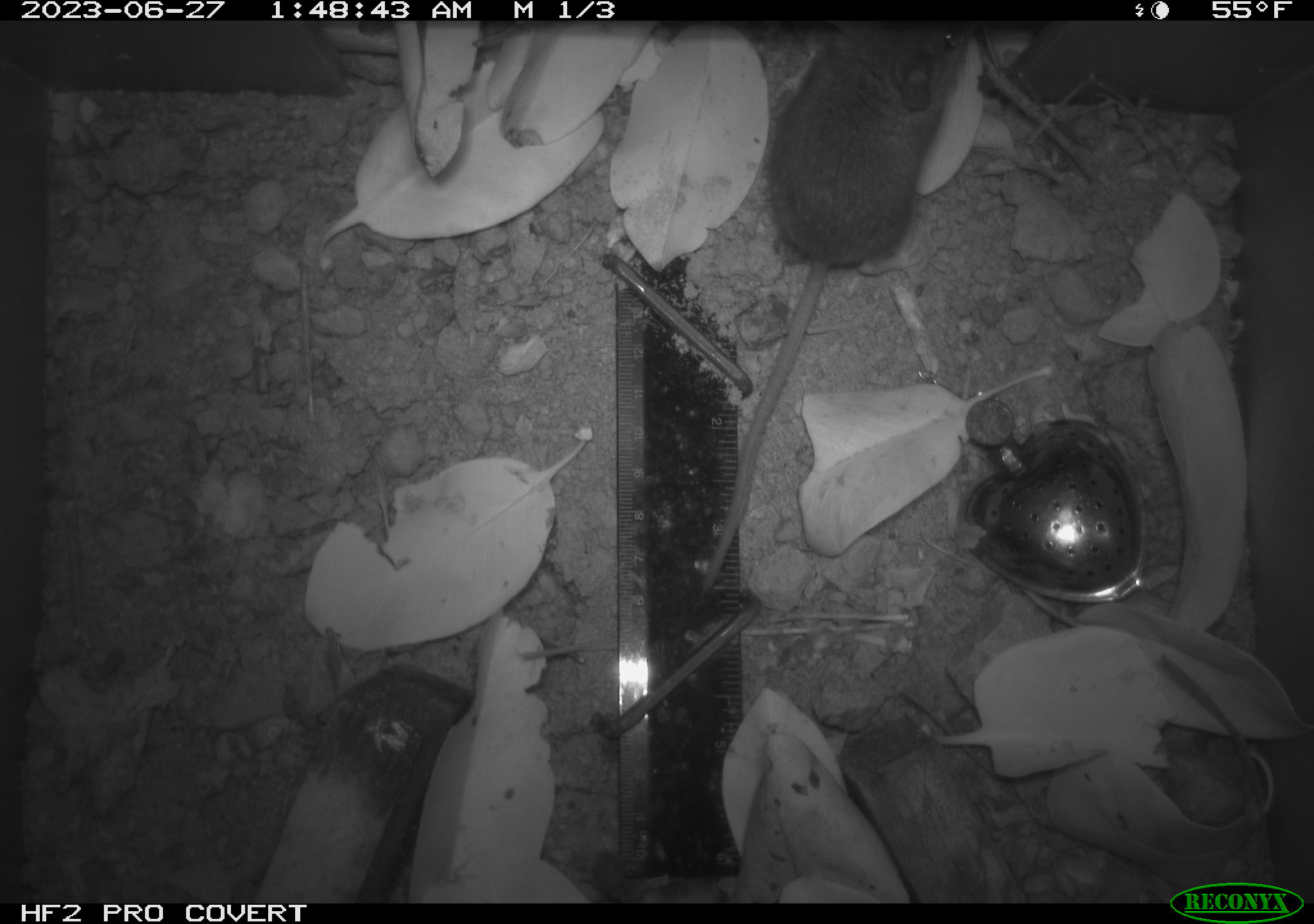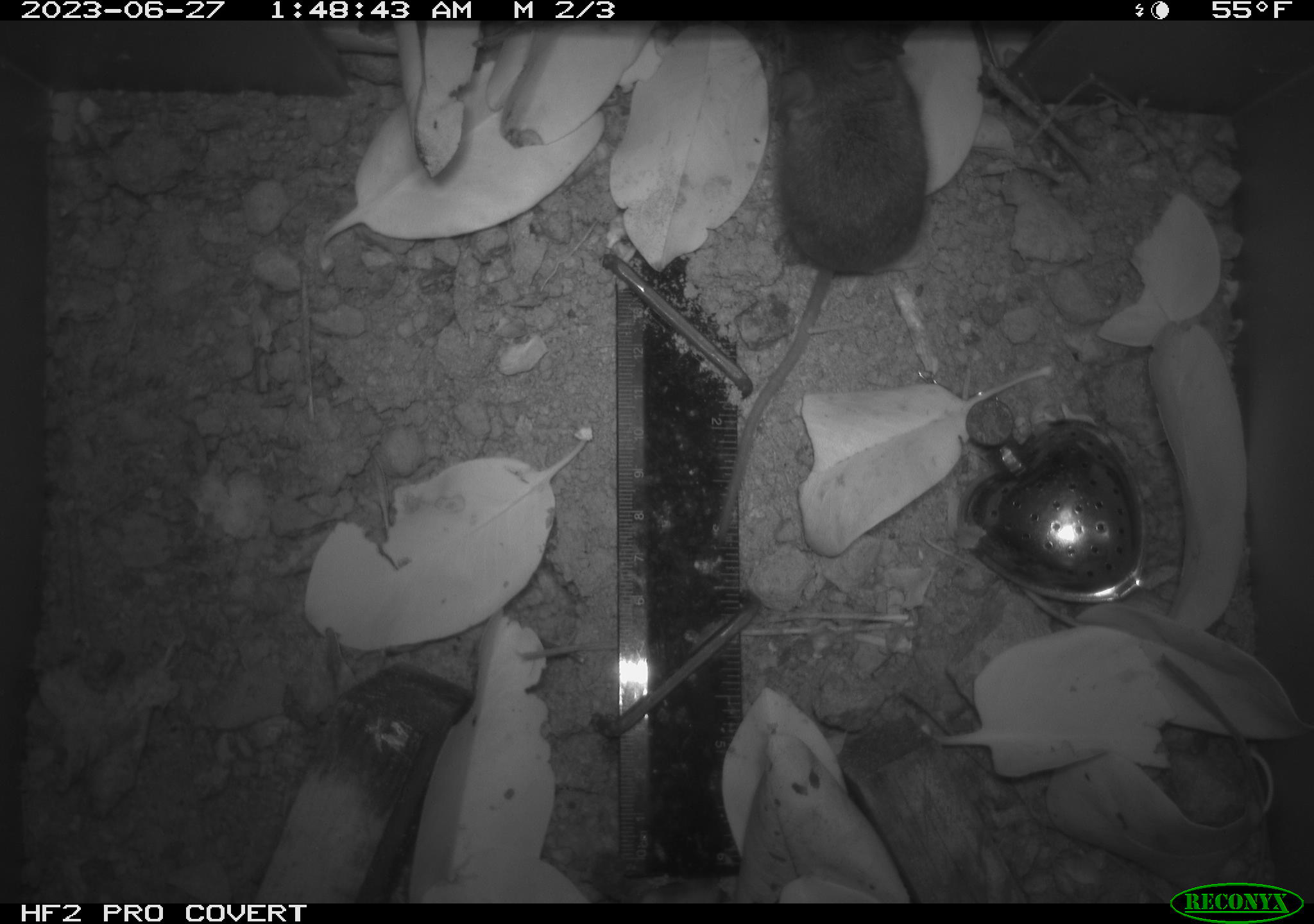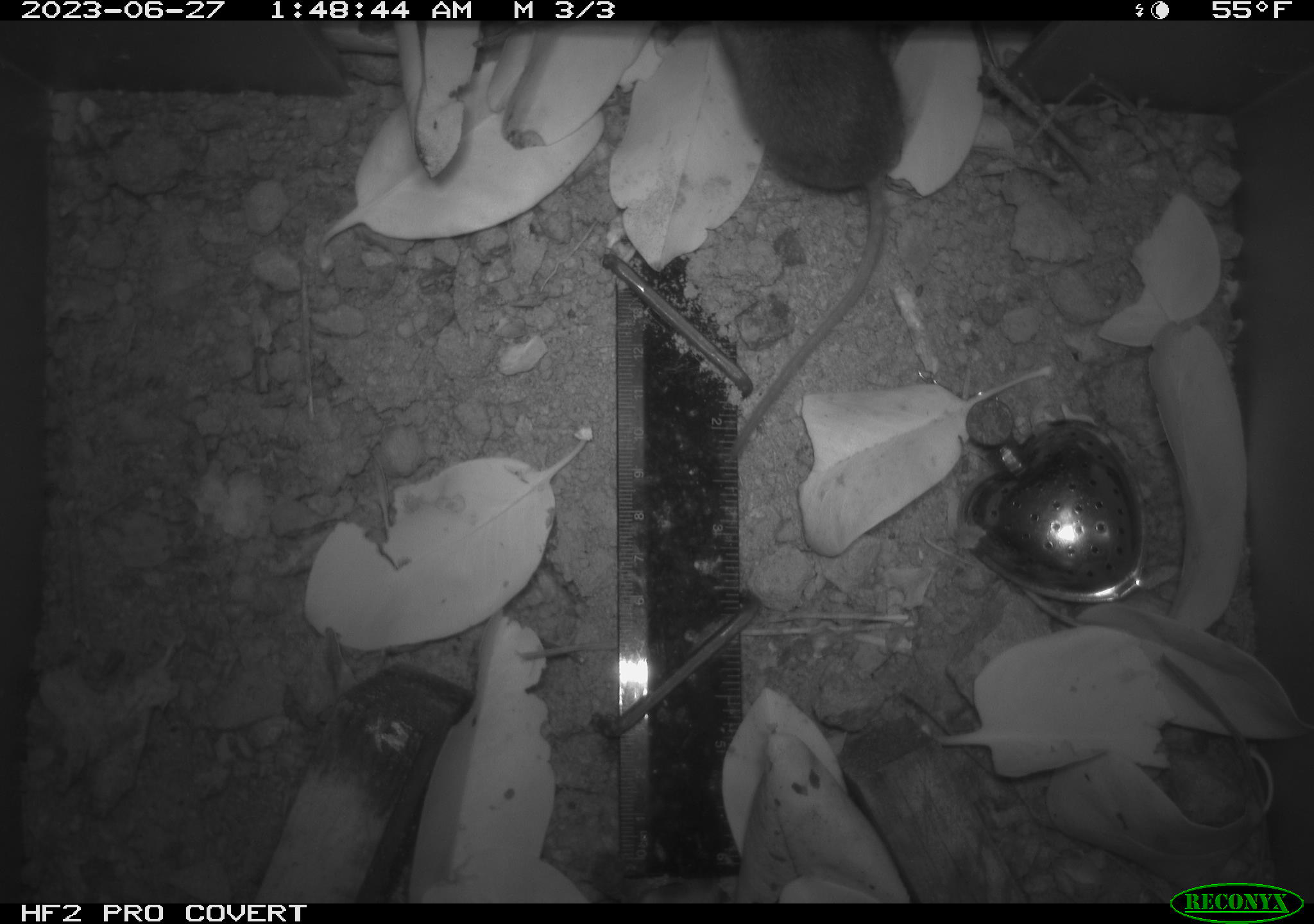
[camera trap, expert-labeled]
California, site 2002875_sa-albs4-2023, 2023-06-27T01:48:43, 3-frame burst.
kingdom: Animalia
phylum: Chordata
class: Mammalia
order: Rodentia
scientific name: Rodentia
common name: mouse species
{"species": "mouse species (Rodentia)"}